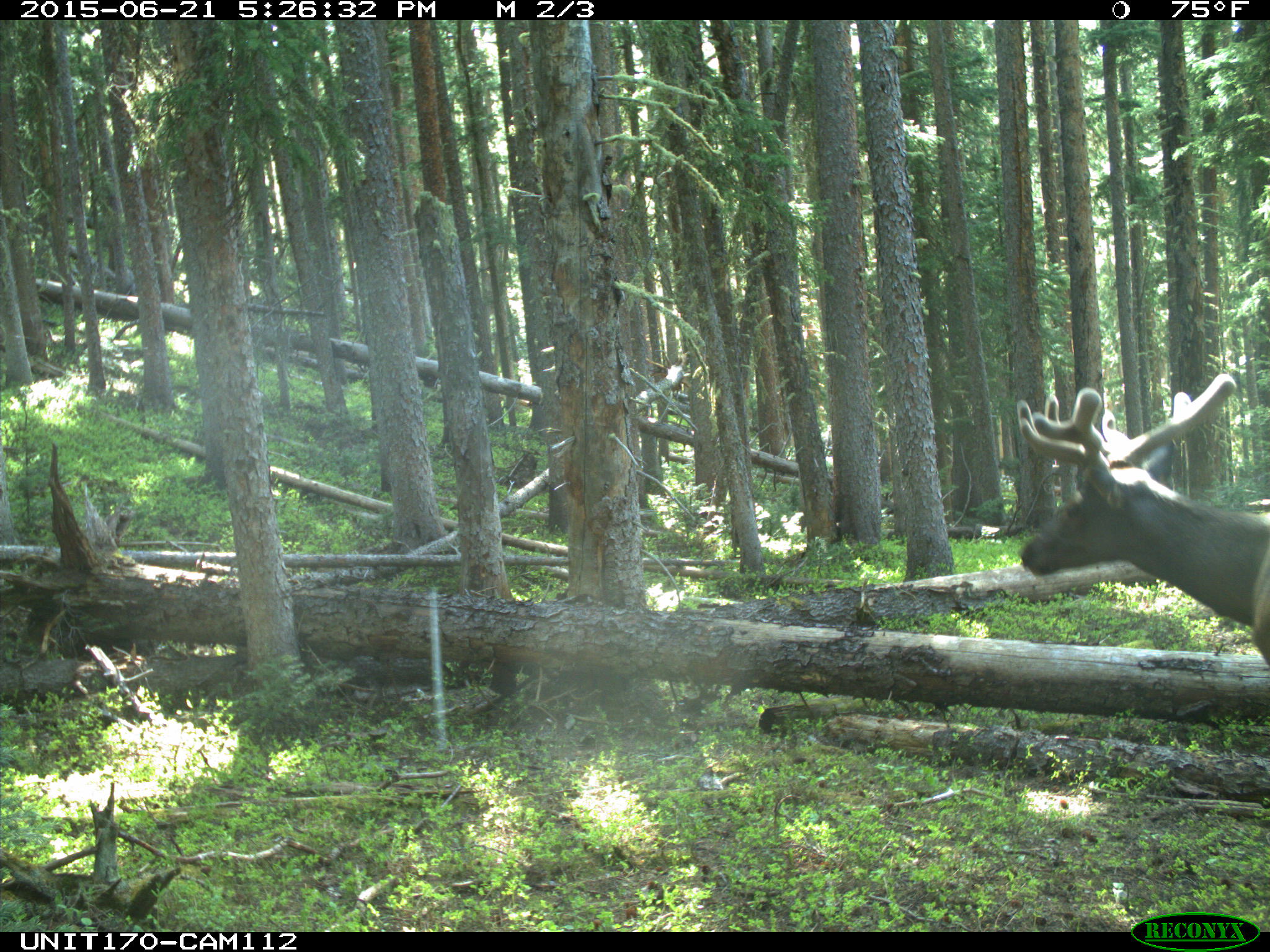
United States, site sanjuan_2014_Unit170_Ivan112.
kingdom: Animalia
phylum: Chordata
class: Mammalia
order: Artiodactyla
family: Cervidae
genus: Cervus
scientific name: Cervus elaphus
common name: red deer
Cervus elaphus (red deer).